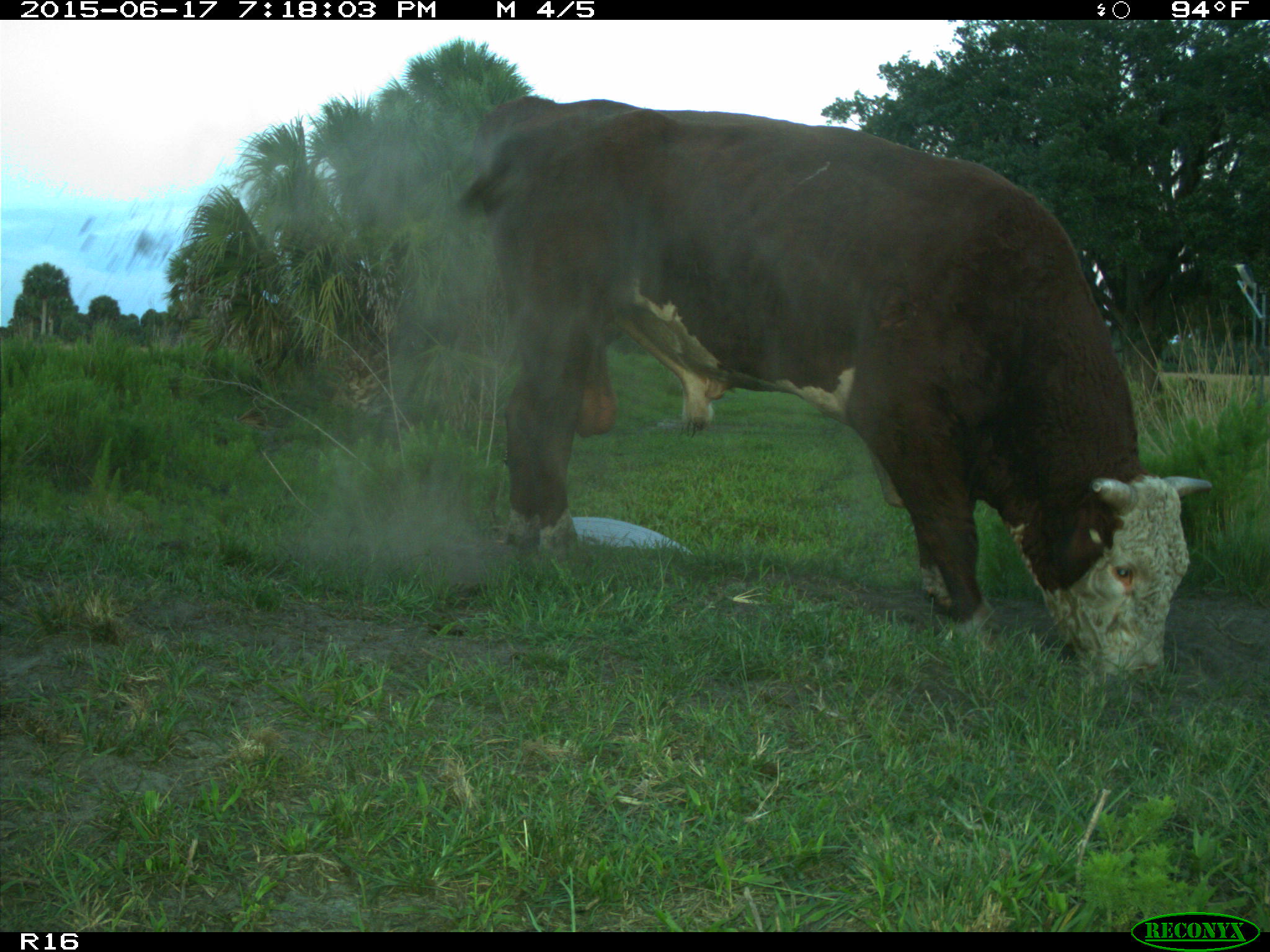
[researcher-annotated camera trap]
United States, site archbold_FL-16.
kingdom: Animalia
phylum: Chordata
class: Mammalia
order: Artiodactyla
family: Bovidae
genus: Bos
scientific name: Bos taurus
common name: domestic cow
Bos taurus (domestic cow).